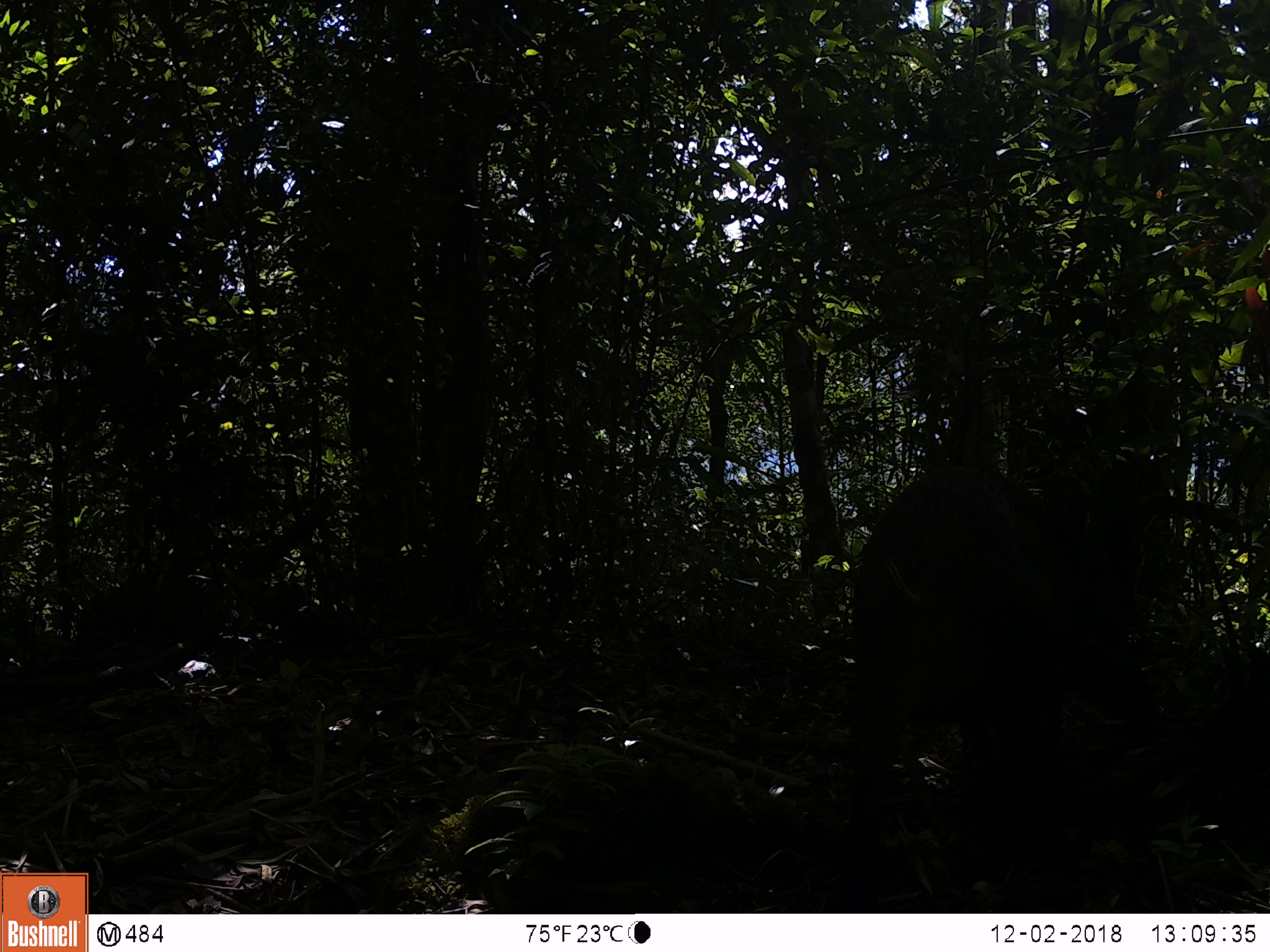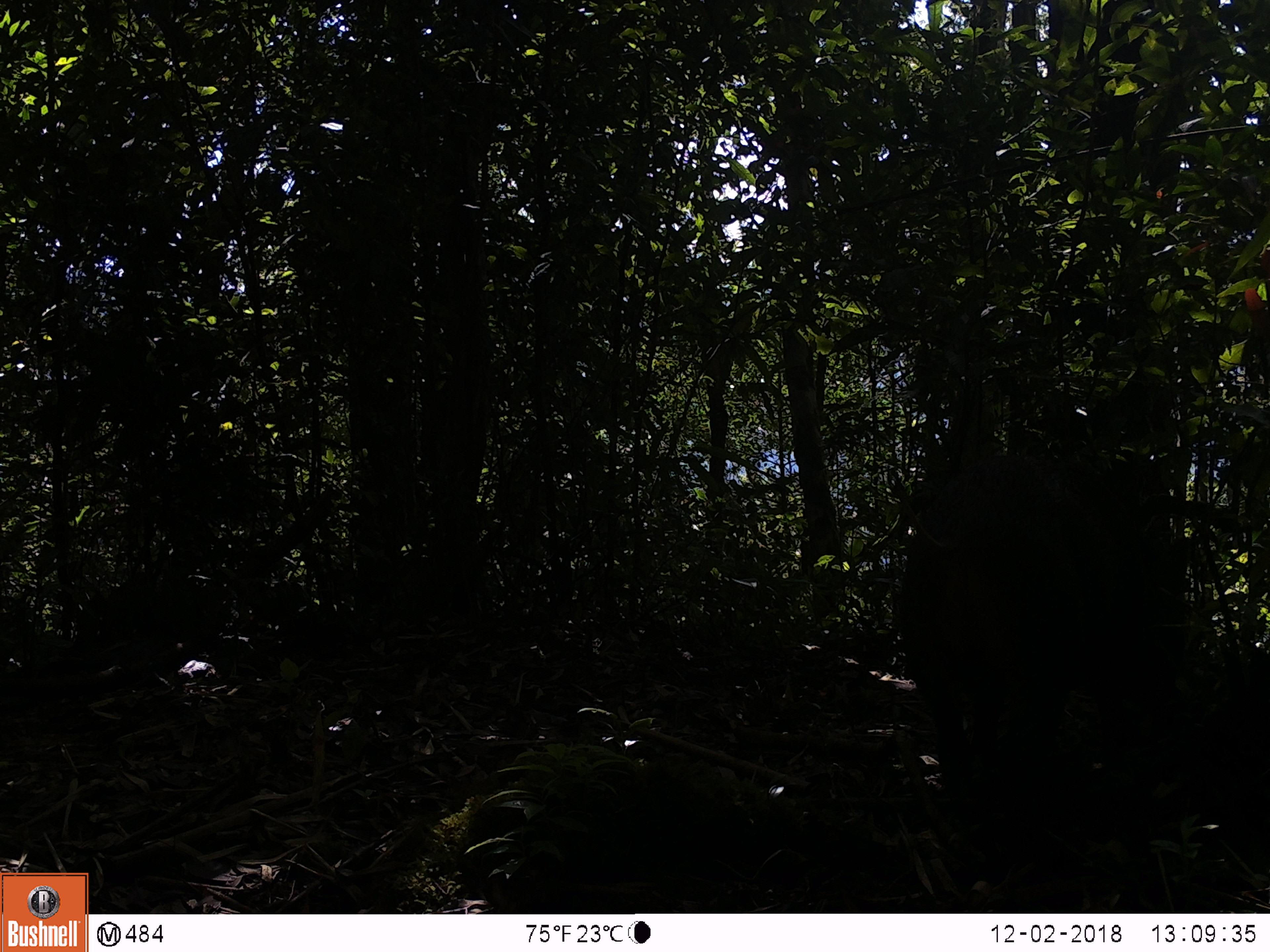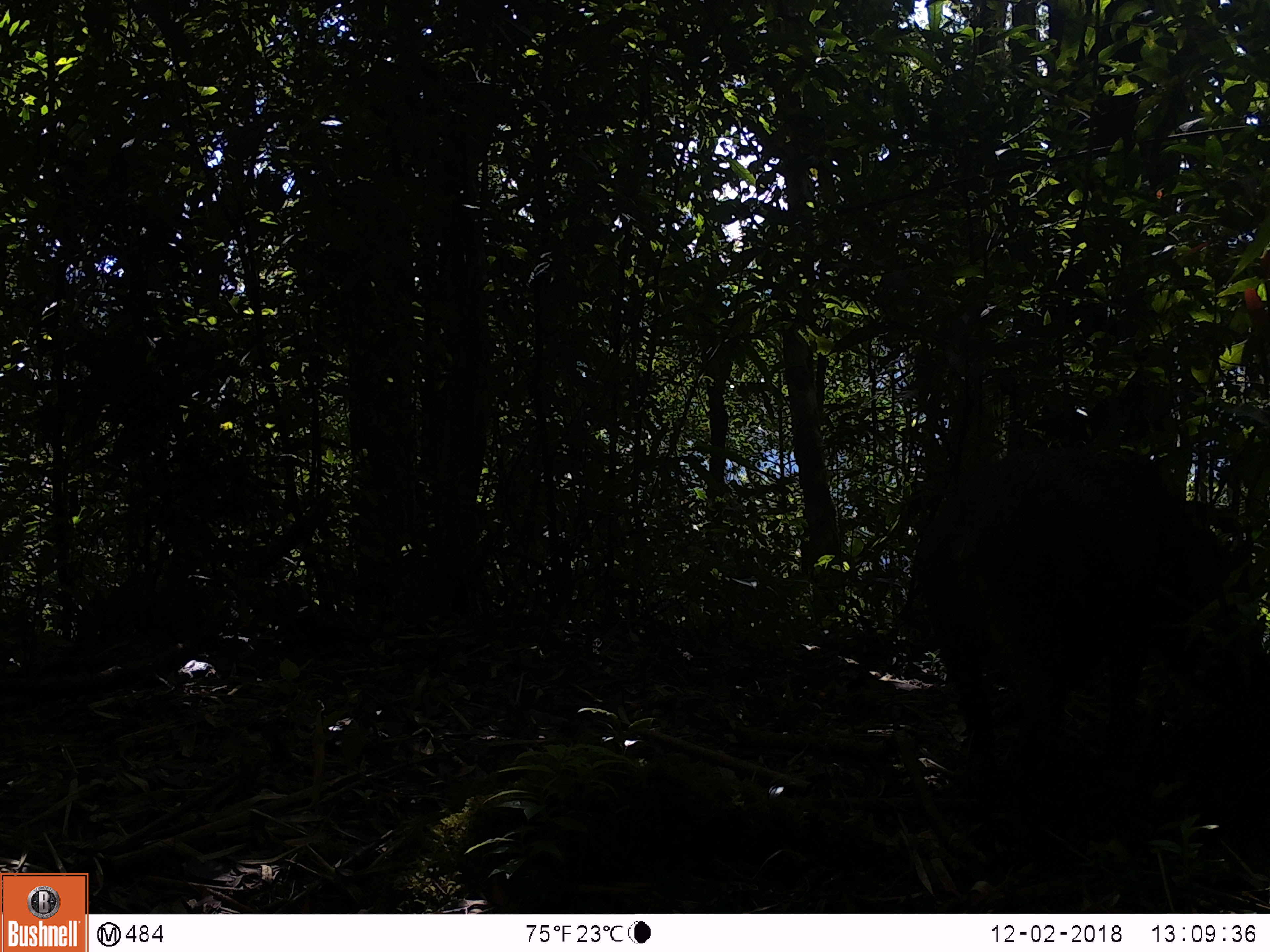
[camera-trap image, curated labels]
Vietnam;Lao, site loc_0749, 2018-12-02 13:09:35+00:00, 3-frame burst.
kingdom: Animalia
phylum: Chordata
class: Mammalia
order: Artiodactyla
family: Suidae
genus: Sus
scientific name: Sus scrofa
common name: eurasian wild pig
Eurasian wild pig (Sus scrofa). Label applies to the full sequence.